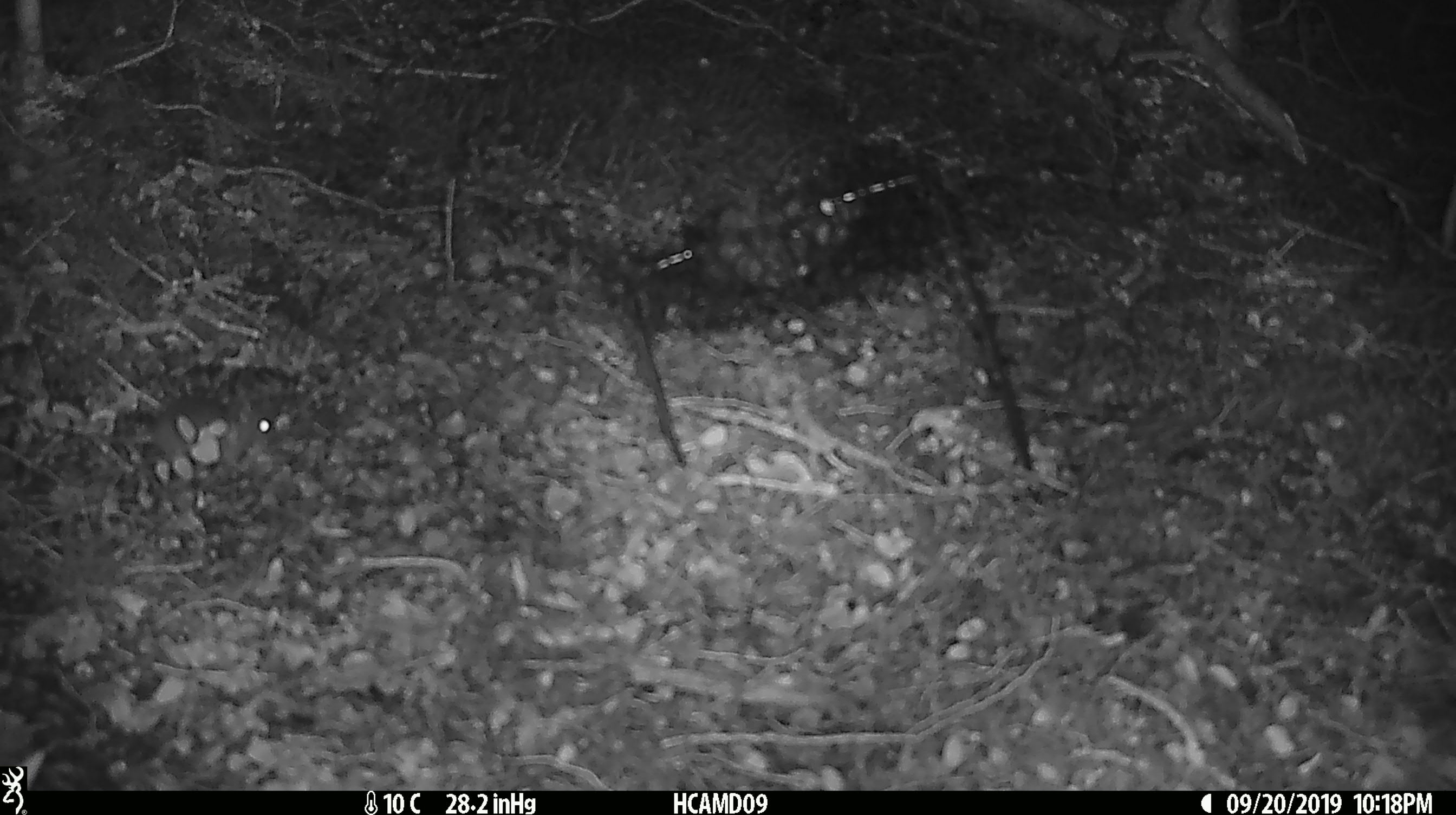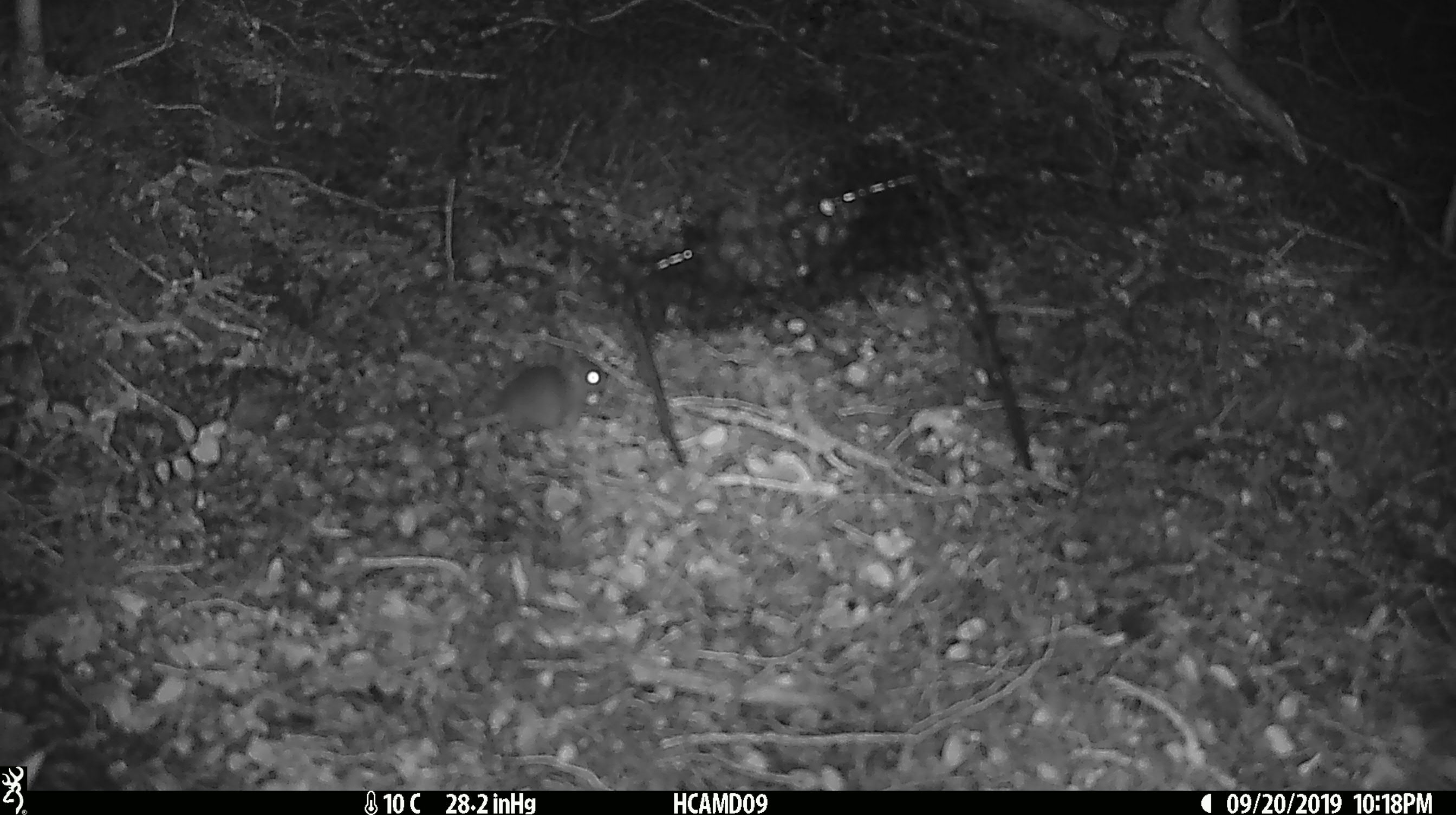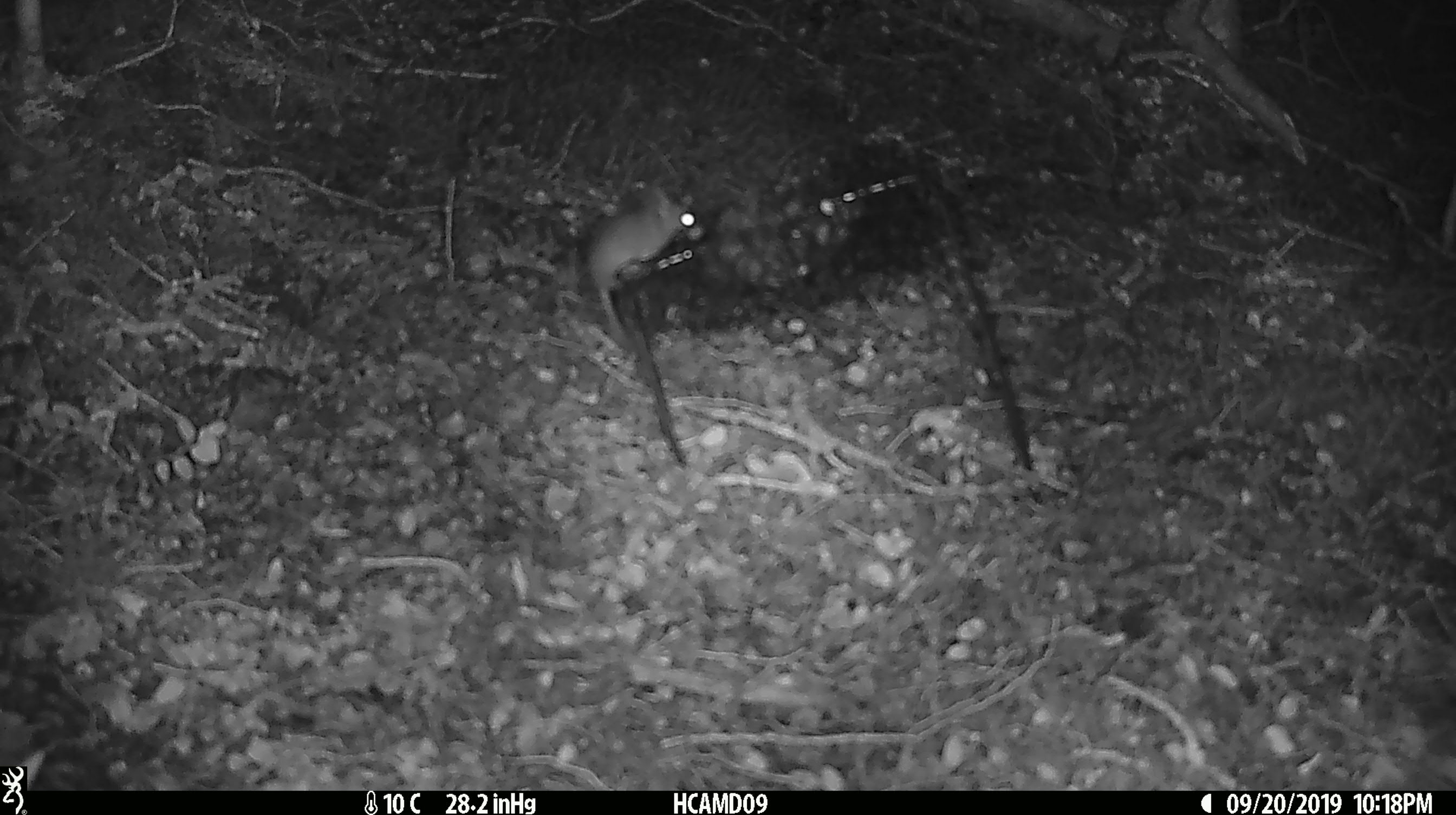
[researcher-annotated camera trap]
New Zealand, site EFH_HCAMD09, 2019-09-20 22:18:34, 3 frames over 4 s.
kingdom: Animalia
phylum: Chordata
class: Mammalia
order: Rodentia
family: Muridae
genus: Mus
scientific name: Mus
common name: mouse